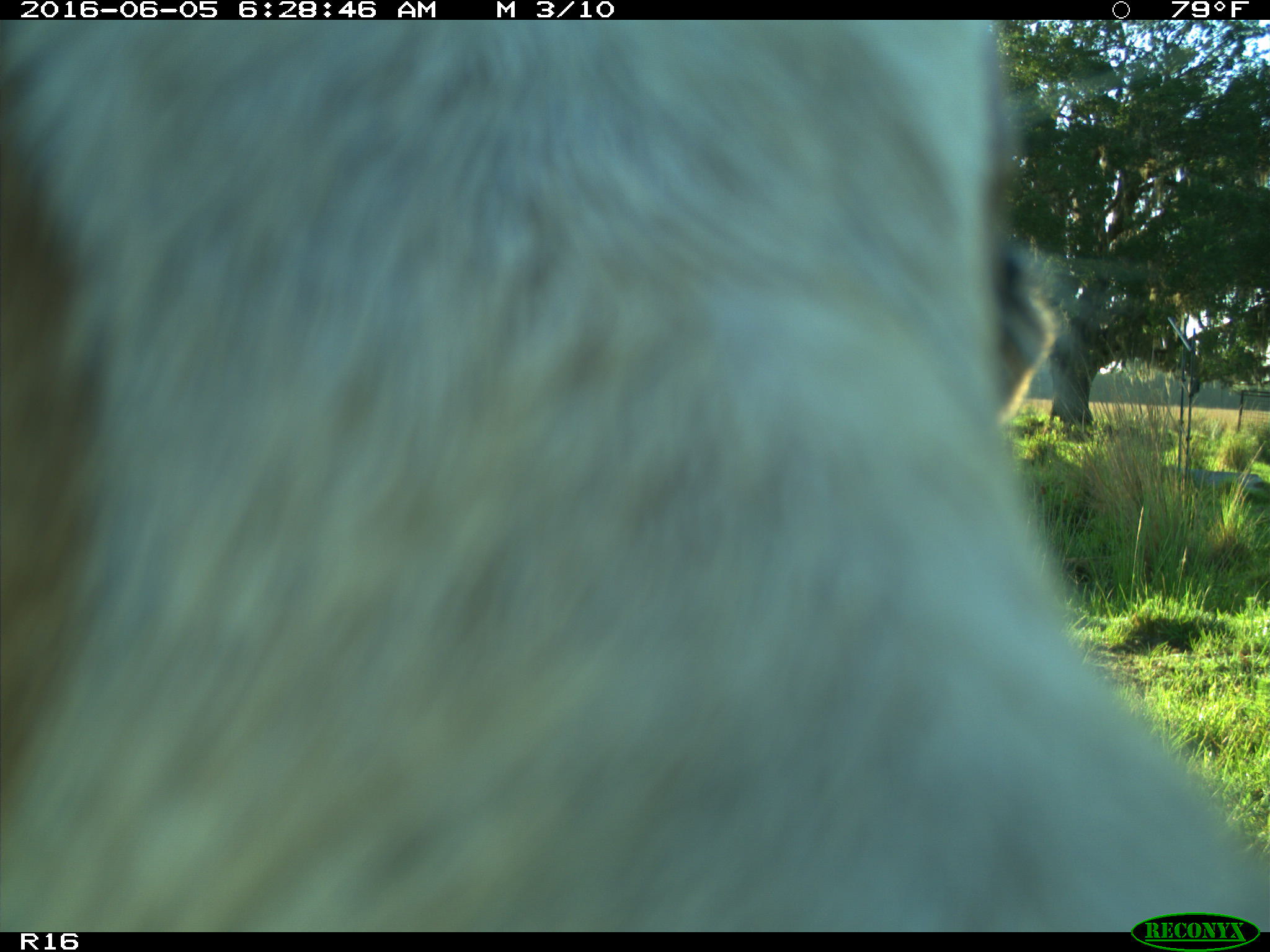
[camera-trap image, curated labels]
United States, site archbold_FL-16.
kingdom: Animalia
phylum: Chordata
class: Mammalia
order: Artiodactyla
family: Bovidae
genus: Bos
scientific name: Bos taurus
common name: domestic cow